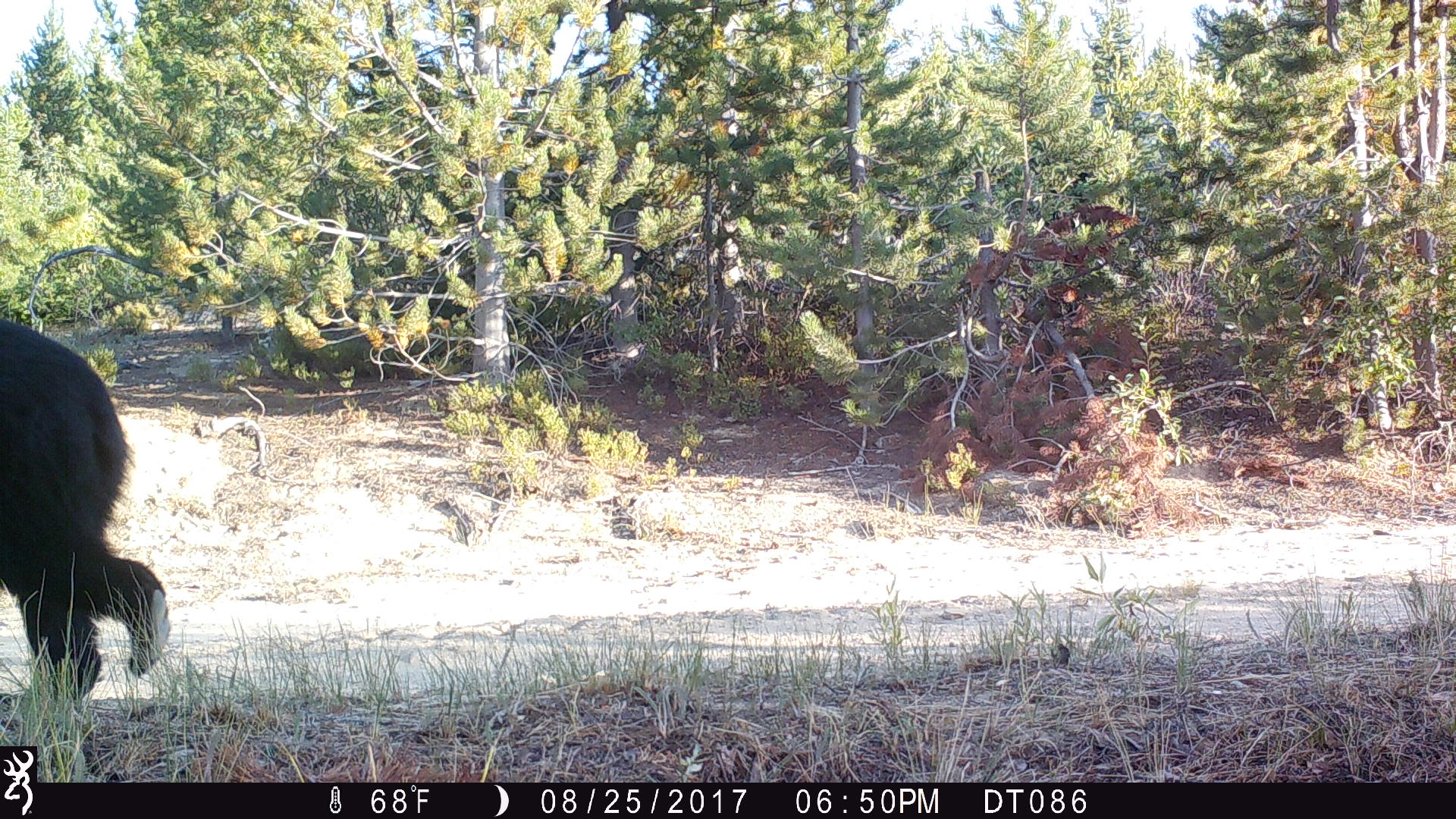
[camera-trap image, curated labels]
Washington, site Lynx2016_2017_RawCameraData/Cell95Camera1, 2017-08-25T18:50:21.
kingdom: Animalia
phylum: Chordata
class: Mammalia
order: Carnivora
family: Ursidae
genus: Ursus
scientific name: Ursus americanus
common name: american black bear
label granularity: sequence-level